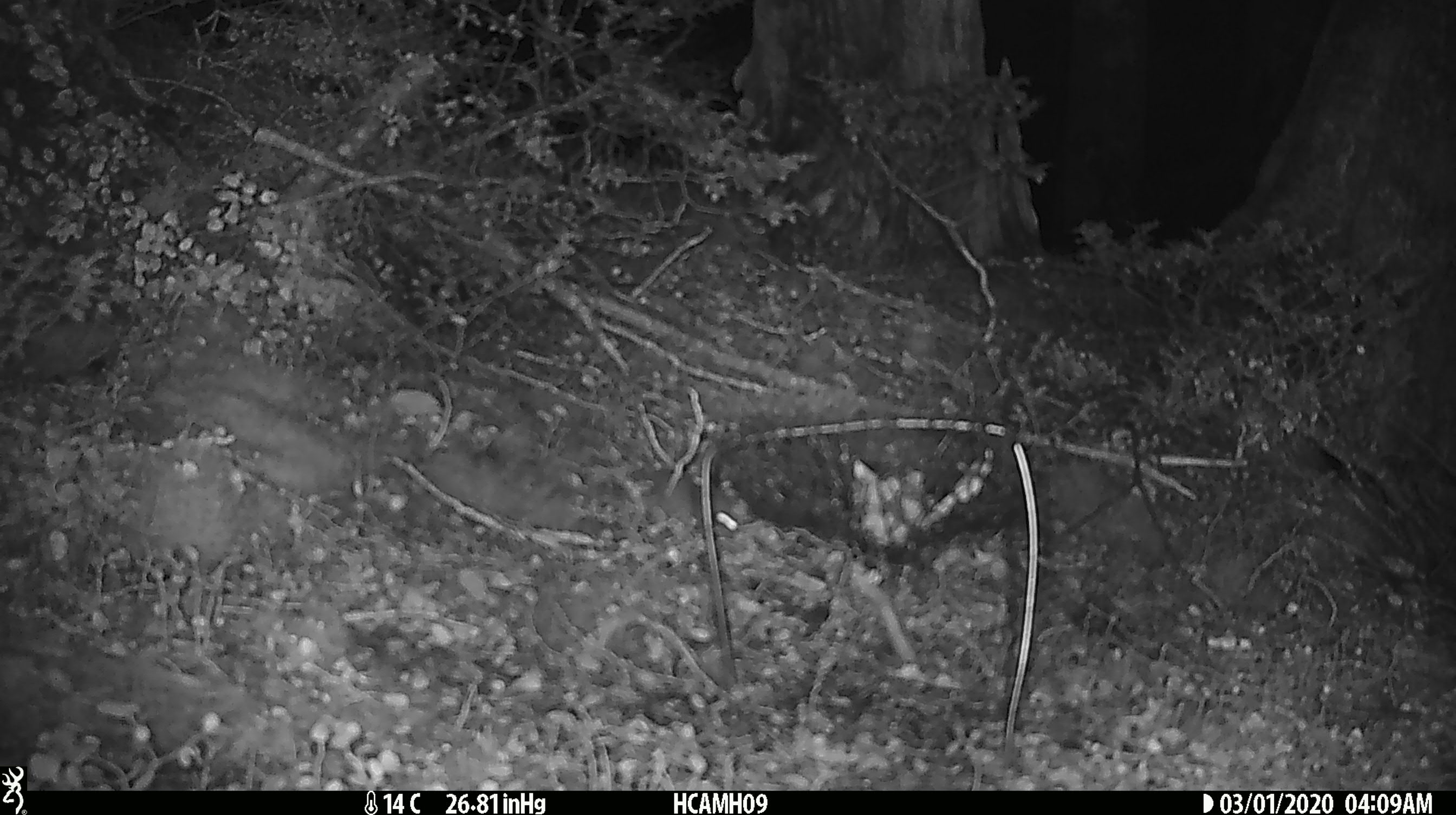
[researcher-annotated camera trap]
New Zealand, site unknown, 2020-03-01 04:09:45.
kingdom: Animalia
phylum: Chordata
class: Mammalia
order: Rodentia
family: Muridae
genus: Mus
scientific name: Mus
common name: mouse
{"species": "mouse (Mus)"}